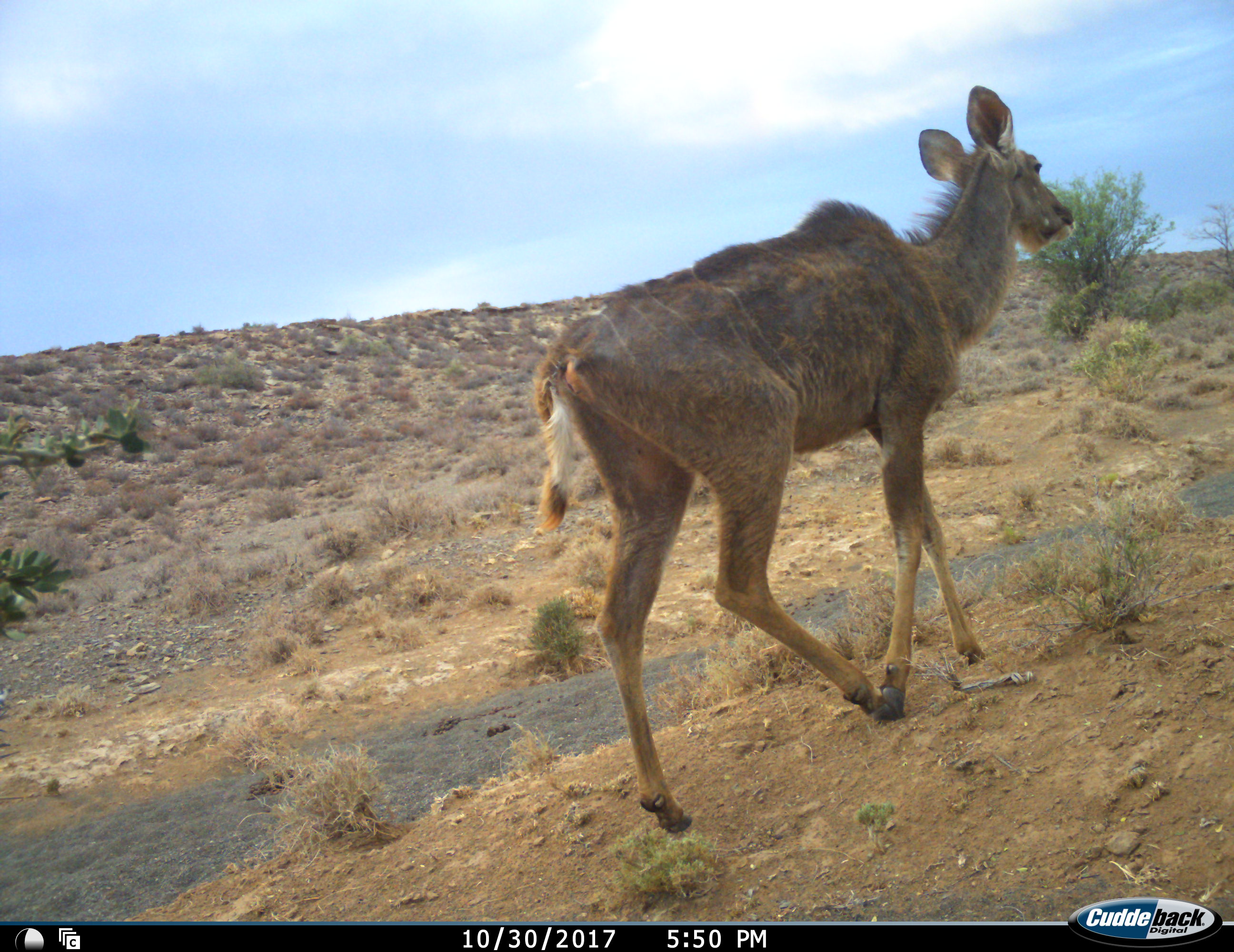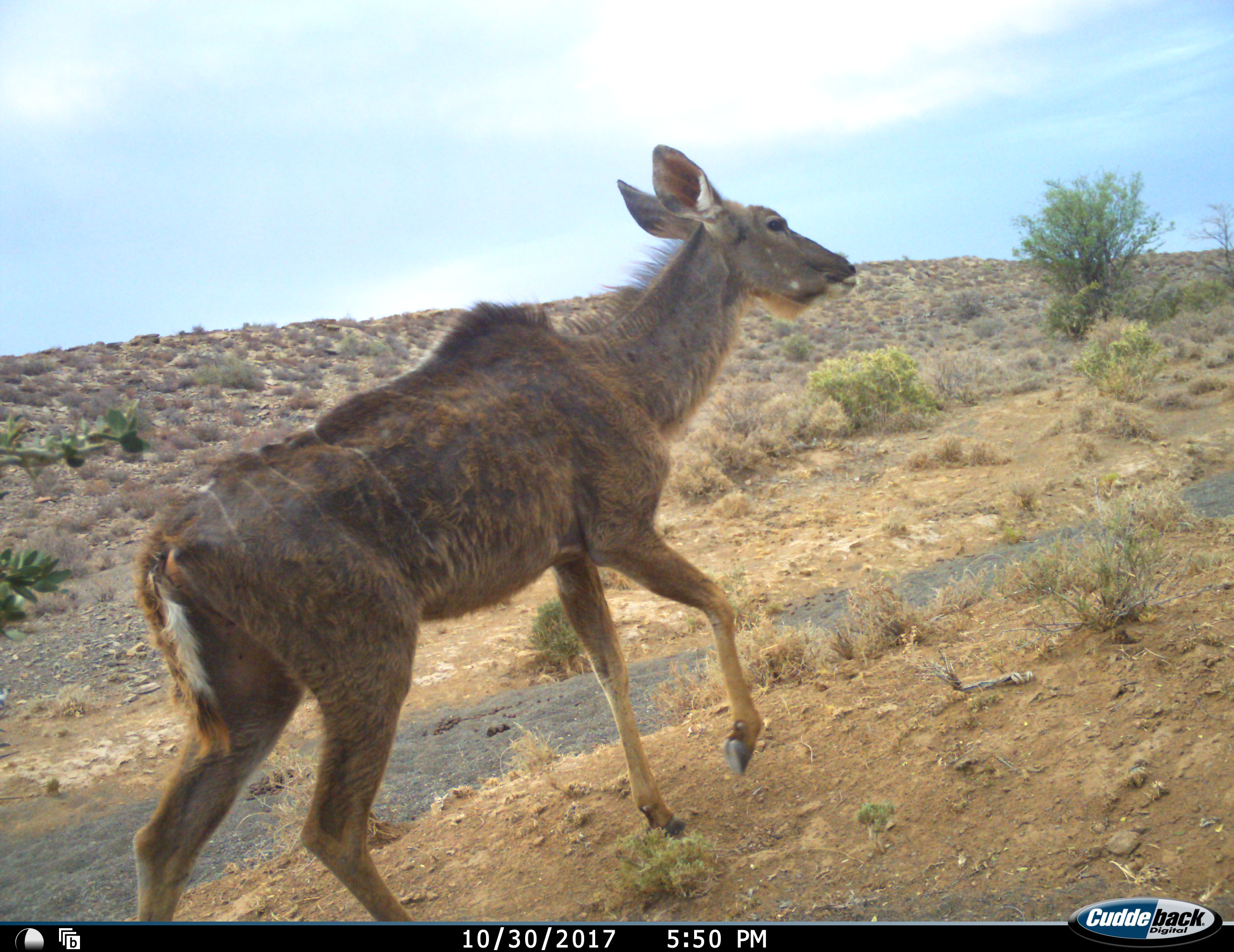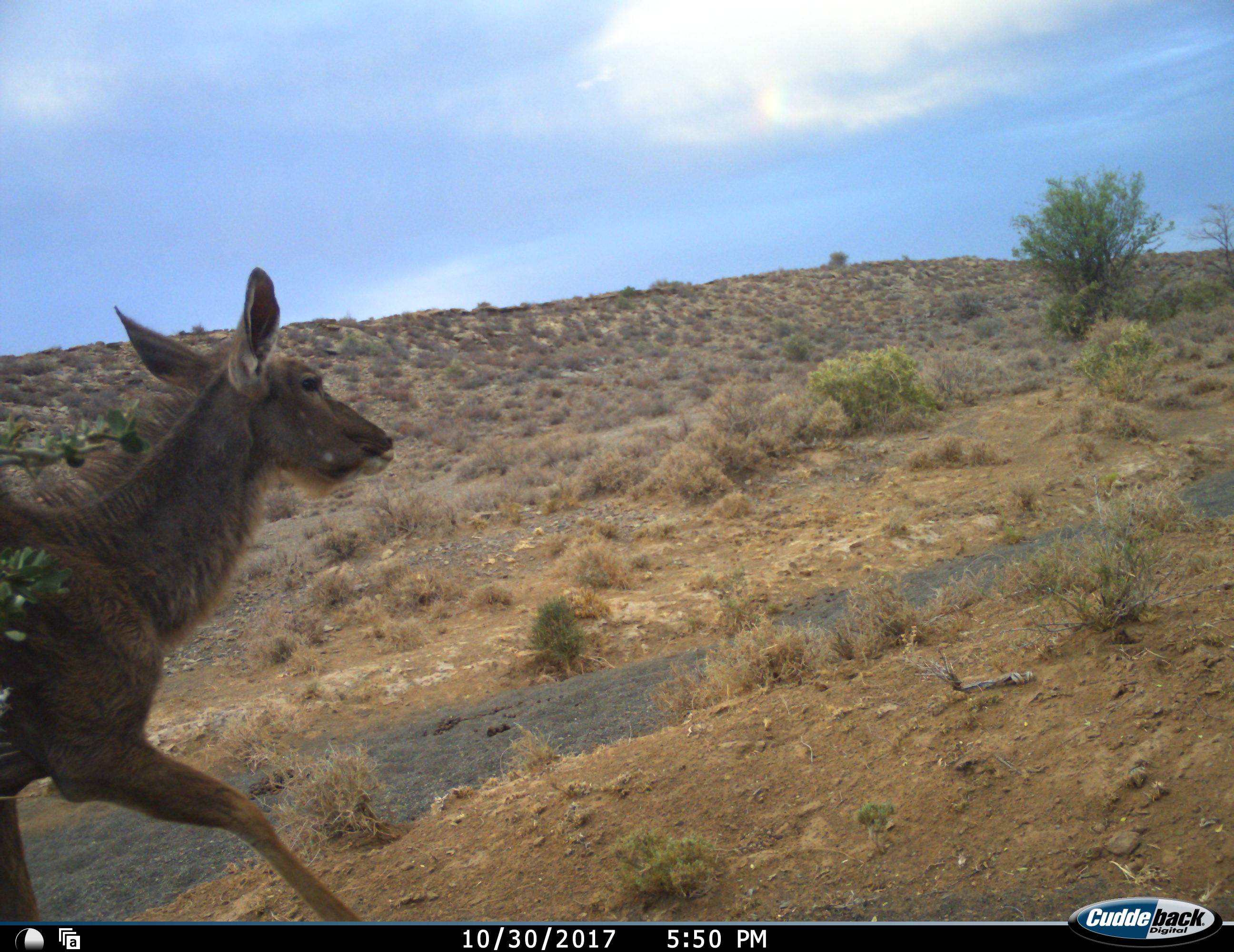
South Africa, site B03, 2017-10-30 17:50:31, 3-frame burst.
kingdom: Animalia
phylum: Chordata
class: Mammalia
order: Artiodactyla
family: Bovidae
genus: Tragelaphus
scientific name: Tragelaphus strepsiceros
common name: greater kudu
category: kudu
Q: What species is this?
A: Kudu (greater kudu) (Tragelaphus strepsiceros).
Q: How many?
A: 1.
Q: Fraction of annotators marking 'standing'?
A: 0%.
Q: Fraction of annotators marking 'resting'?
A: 0%.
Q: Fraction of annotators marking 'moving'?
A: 100%.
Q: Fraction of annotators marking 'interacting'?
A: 0%.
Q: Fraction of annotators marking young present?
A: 0%.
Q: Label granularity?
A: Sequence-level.